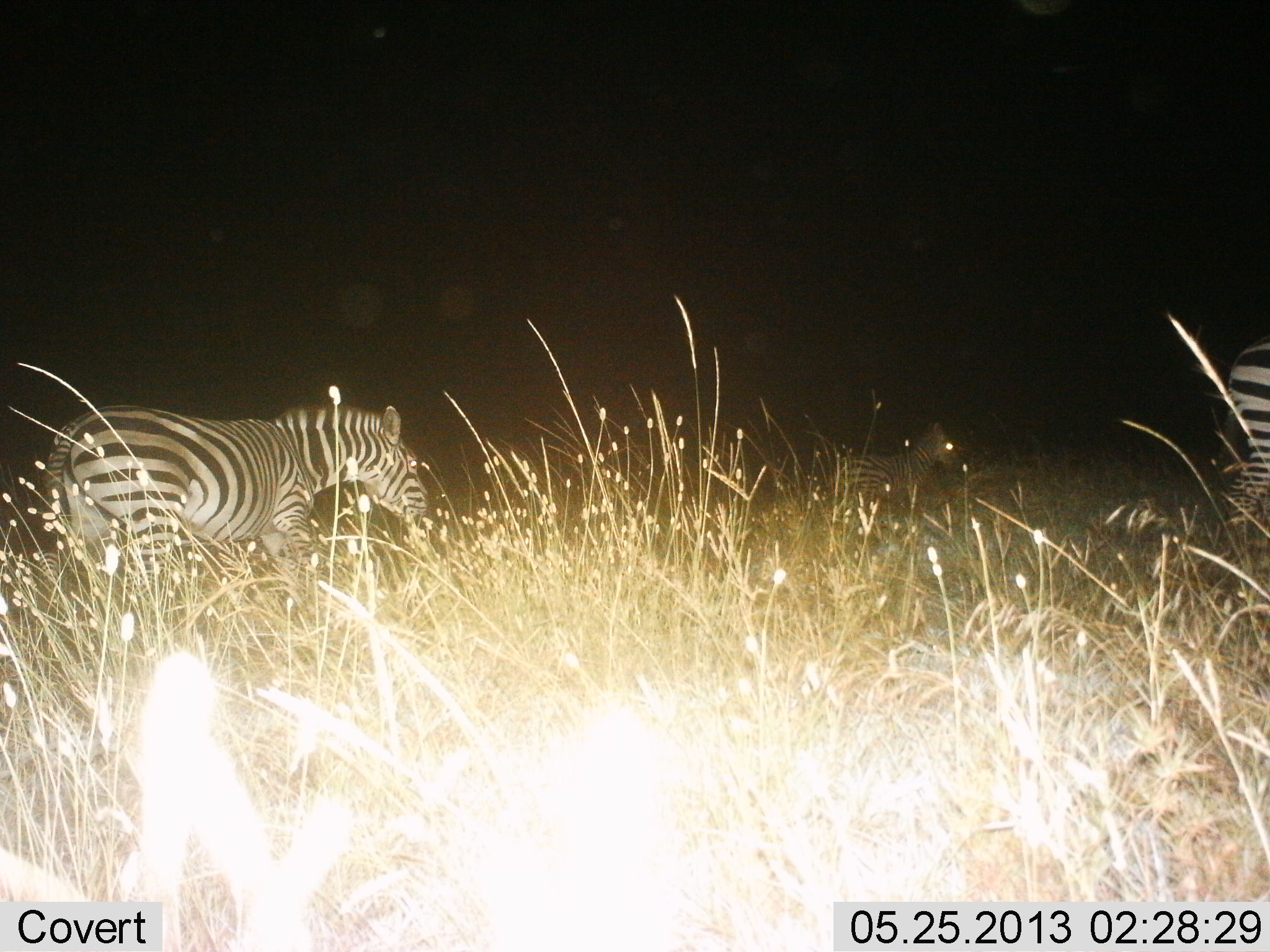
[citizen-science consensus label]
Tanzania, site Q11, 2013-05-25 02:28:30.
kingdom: Animalia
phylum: Chordata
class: Mammalia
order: Perissodactyla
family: Equidae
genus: Equus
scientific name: Equus quagga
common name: plains zebra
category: zebra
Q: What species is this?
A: Zebra (plains zebra) (Equus quagga).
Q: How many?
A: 3.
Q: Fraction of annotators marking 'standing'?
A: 53%.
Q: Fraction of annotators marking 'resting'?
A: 6%.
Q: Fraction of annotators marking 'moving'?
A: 47%.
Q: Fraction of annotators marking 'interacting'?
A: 0%.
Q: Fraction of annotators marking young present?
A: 6%.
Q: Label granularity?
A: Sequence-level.